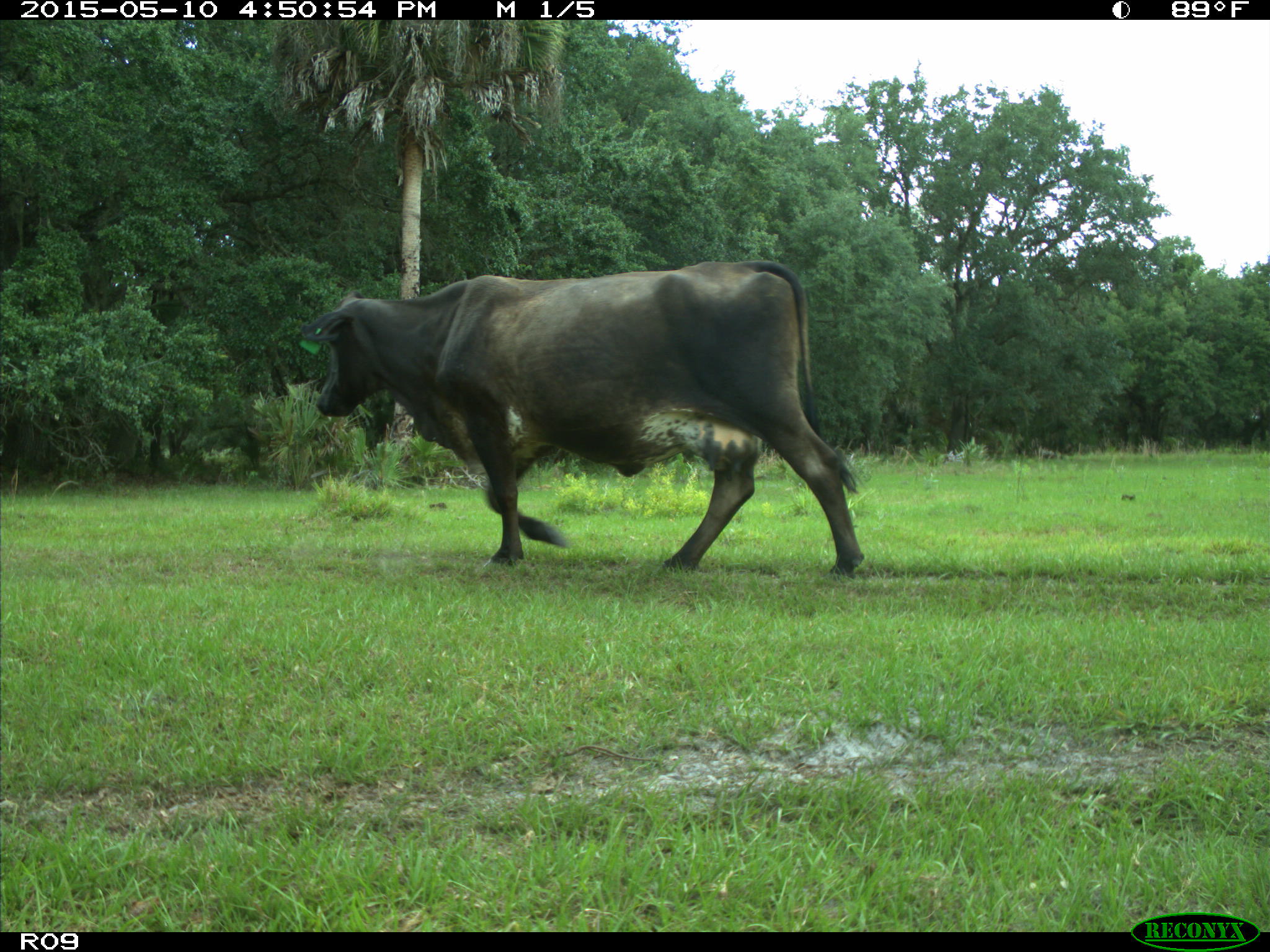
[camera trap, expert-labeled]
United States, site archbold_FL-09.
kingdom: Animalia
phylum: Chordata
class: Mammalia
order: Artiodactyla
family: Bovidae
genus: Bos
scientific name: Bos taurus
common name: domestic cow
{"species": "Bos taurus (domestic cow)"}